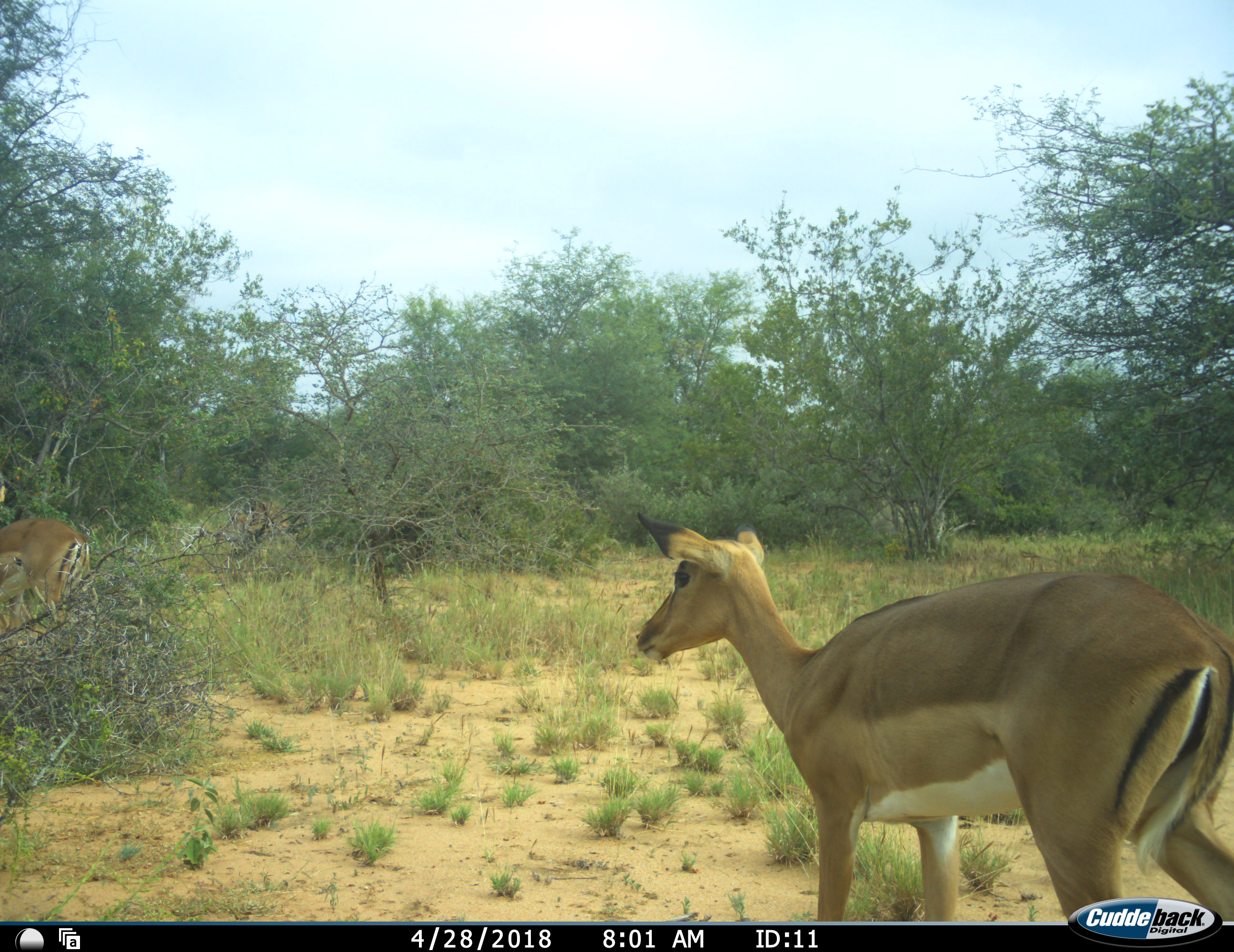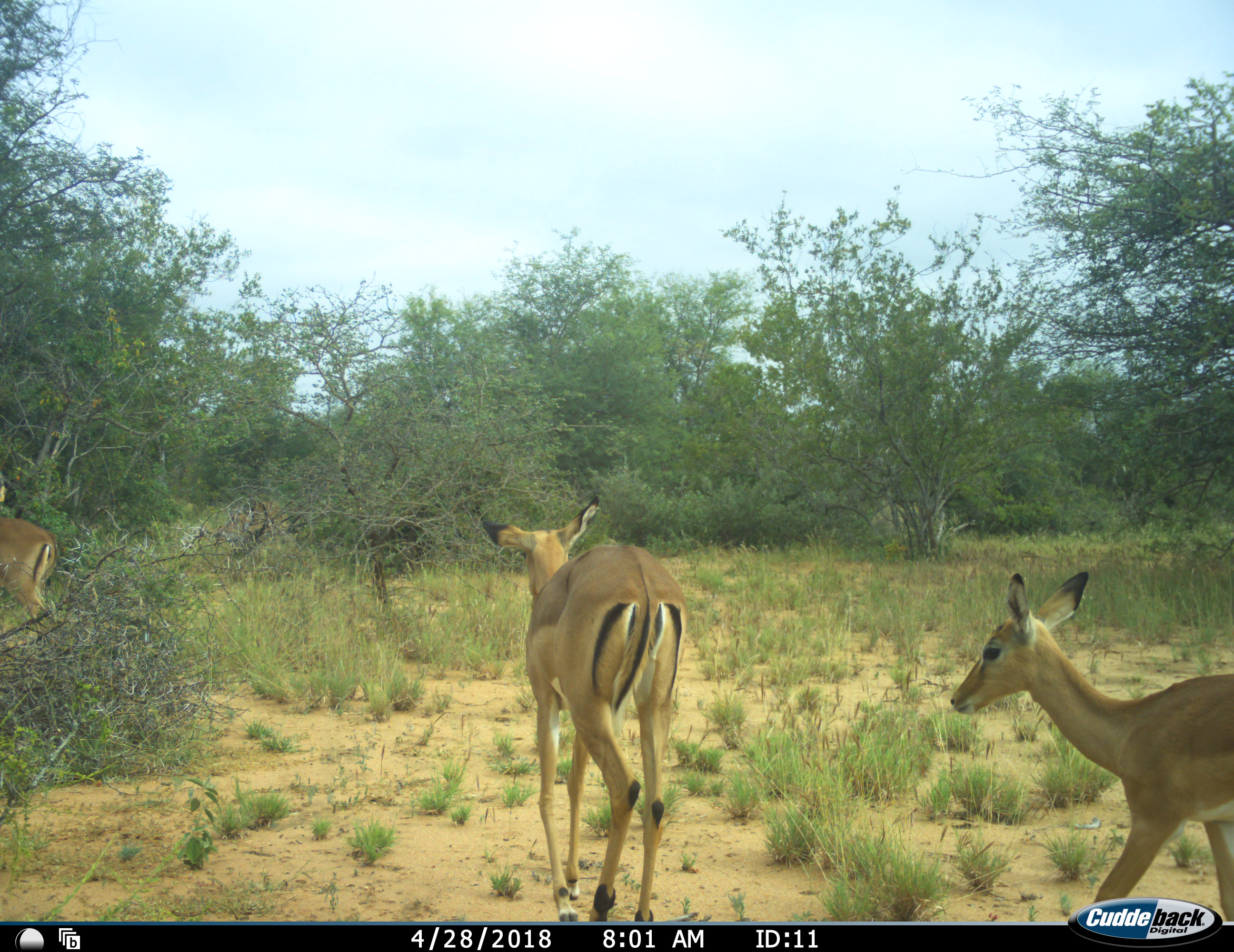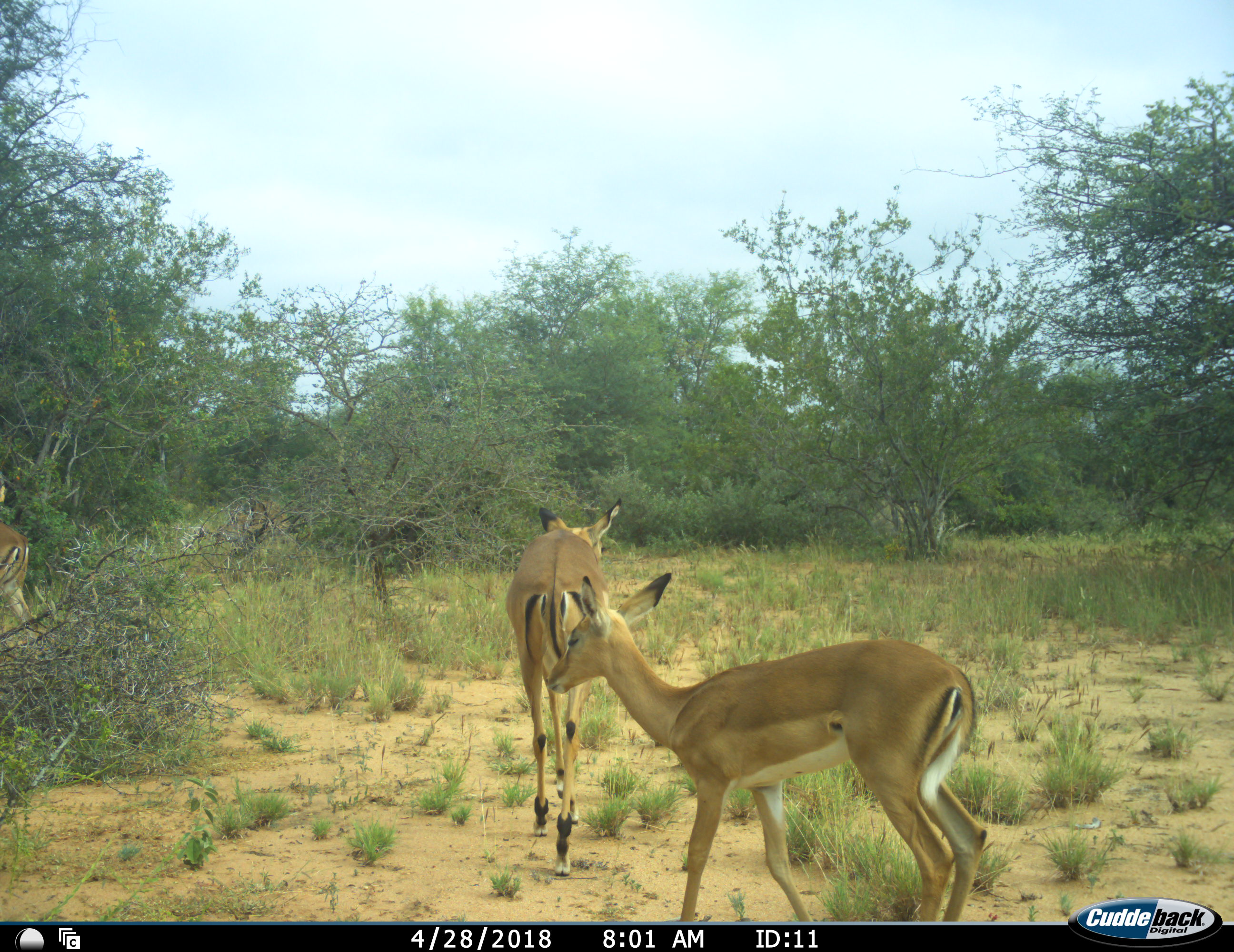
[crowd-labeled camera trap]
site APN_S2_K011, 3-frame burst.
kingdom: Animalia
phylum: Chordata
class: Mammalia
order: Artiodactyla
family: Bovidae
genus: Aepyceros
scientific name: Aepyceros melampus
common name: impala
Impala (Aepyceros melampus), count 3. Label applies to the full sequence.